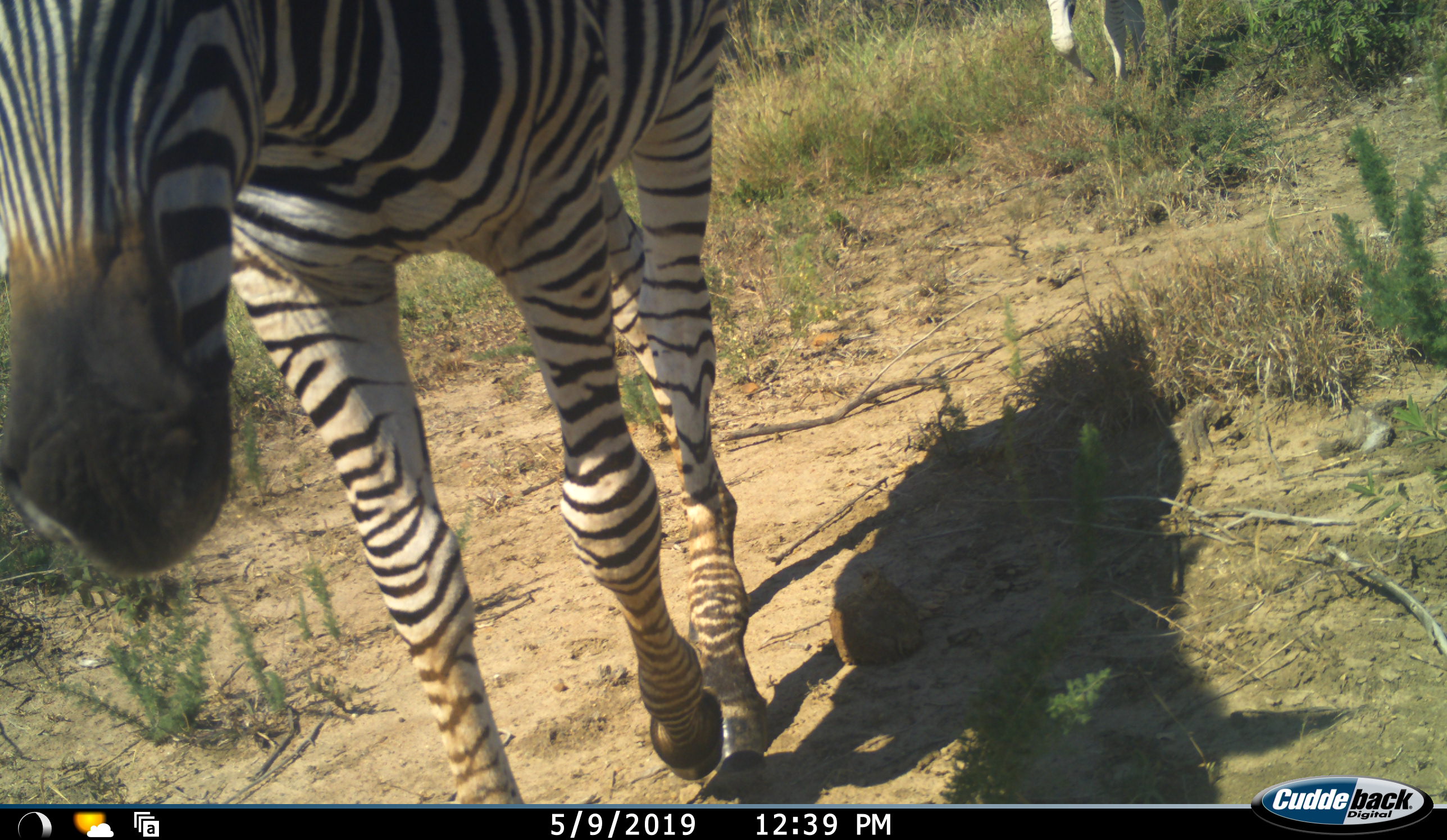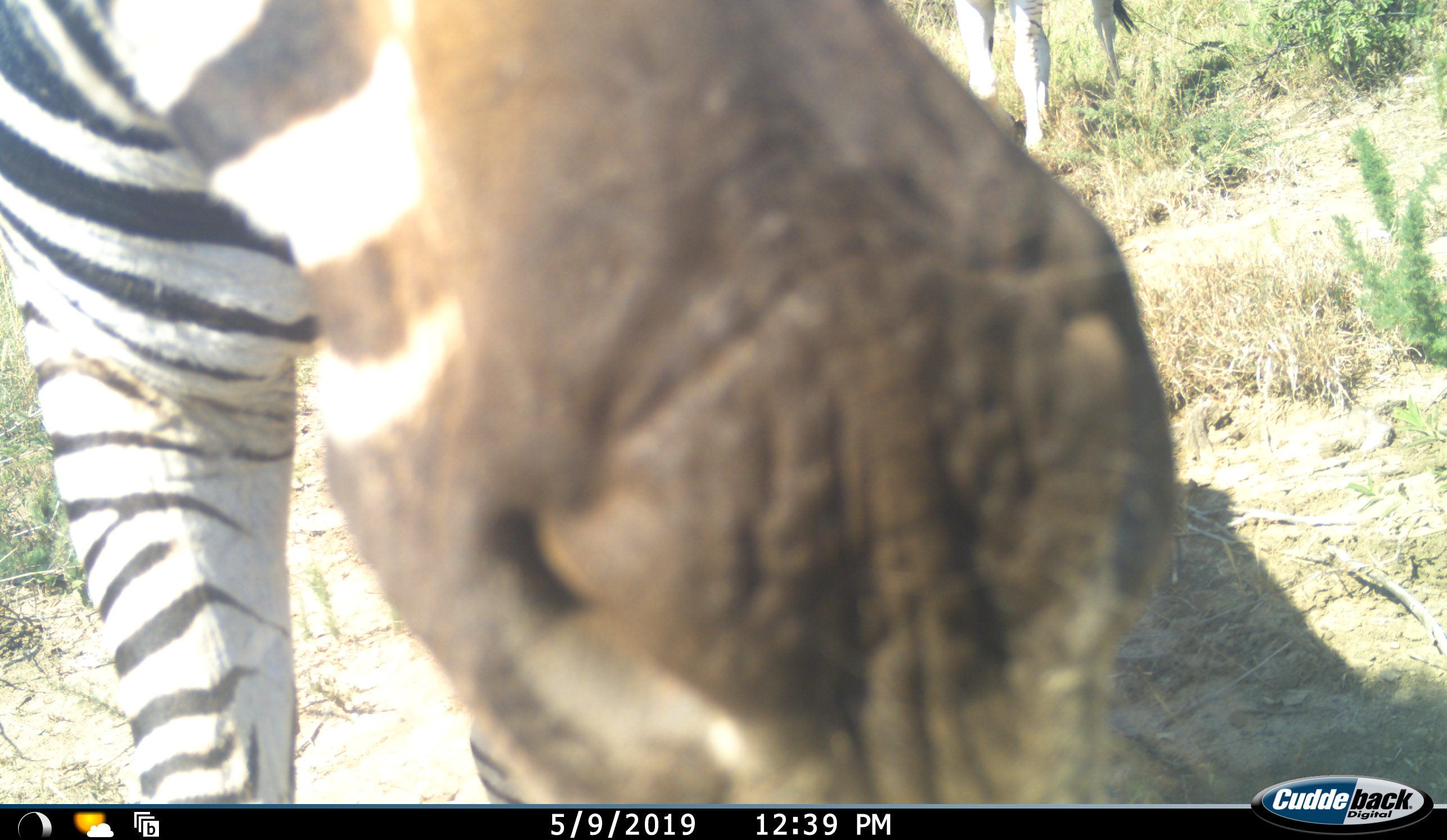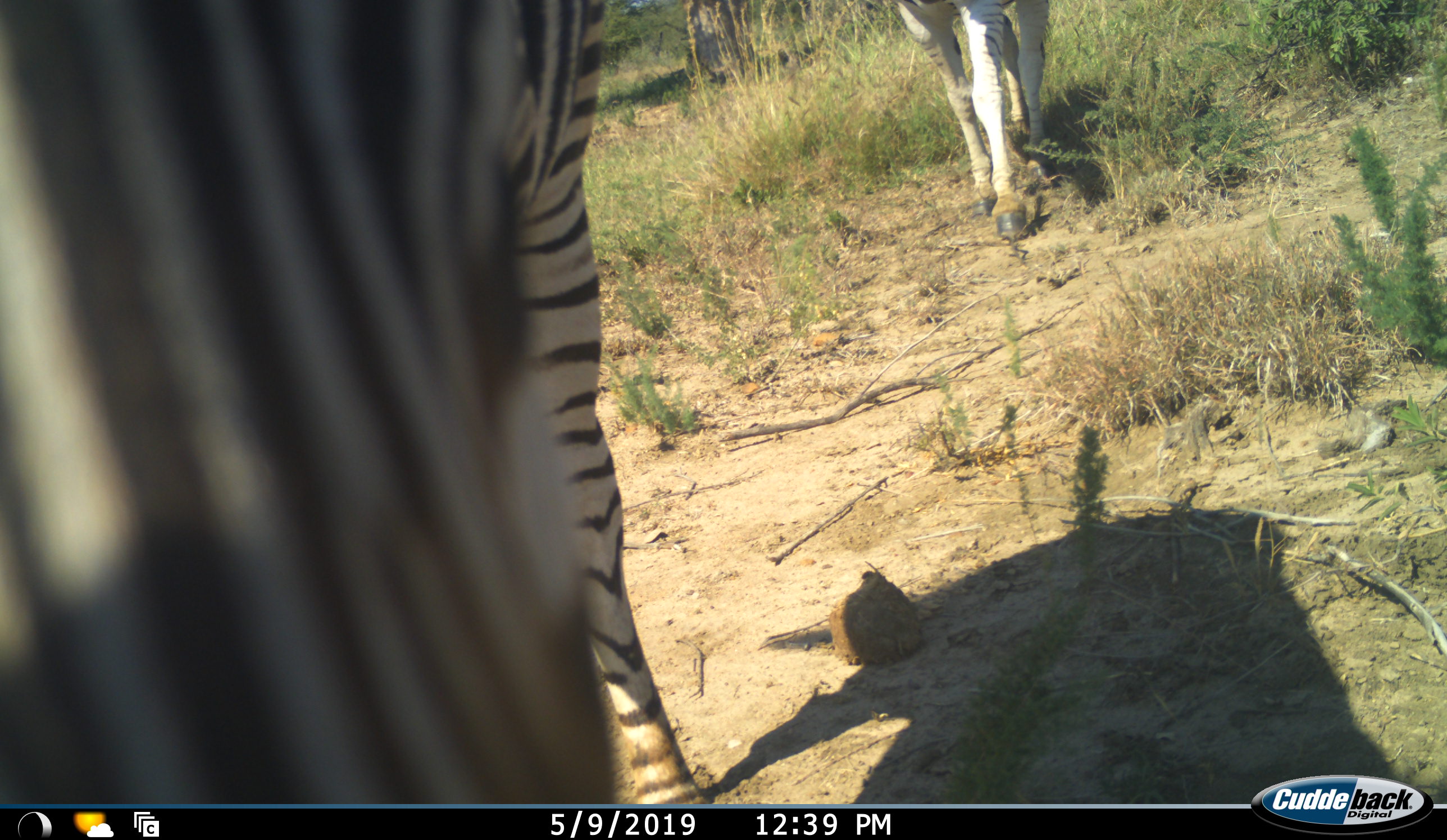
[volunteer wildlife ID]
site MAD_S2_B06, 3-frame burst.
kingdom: Animalia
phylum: Chordata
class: Mammalia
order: Perissodactyla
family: Equidae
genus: Equus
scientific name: Equus quagga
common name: plains zebra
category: zebraplains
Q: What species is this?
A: Zebraplains (plains zebra) (Equus quagga).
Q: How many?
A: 2.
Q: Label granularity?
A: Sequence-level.